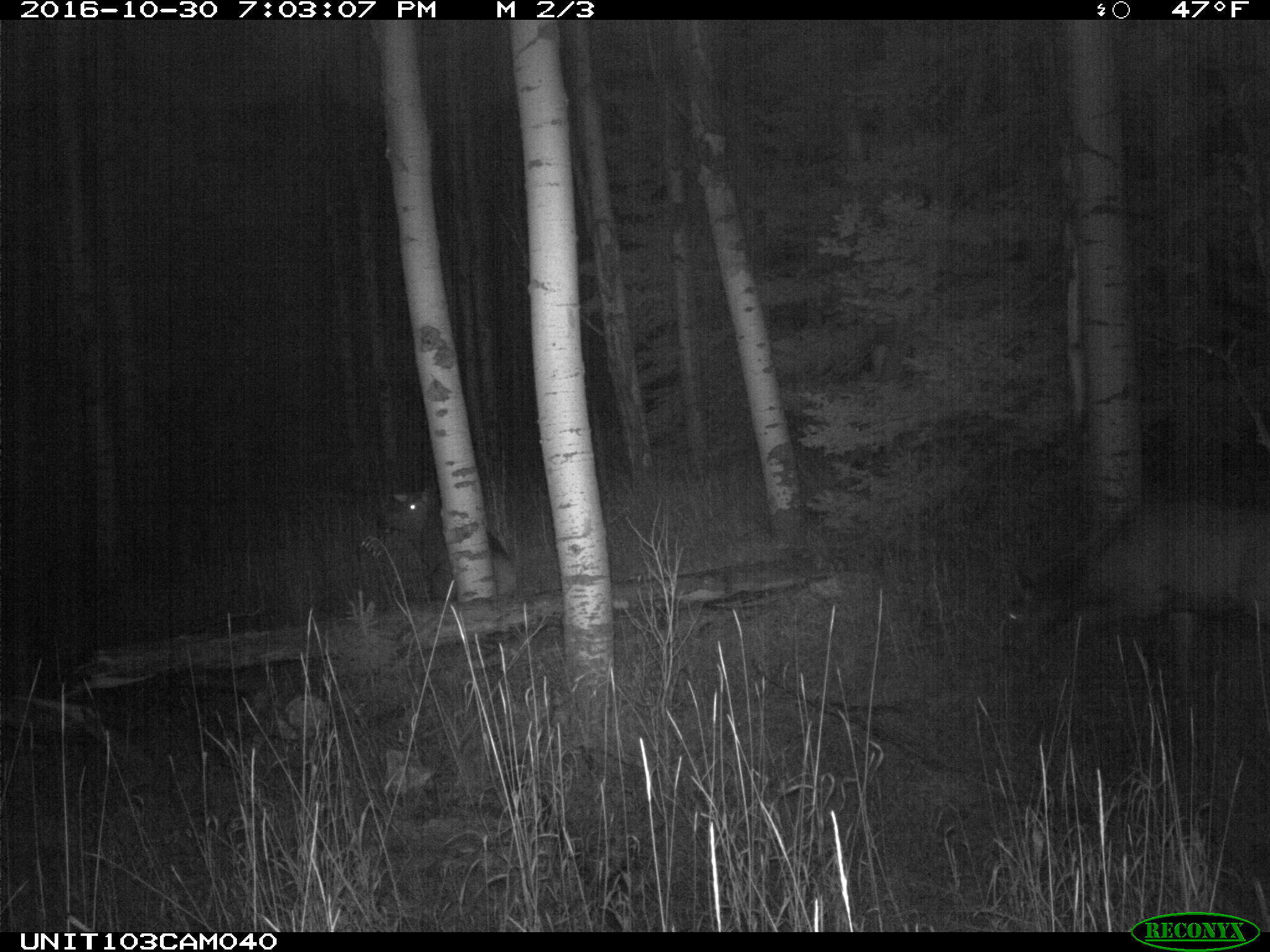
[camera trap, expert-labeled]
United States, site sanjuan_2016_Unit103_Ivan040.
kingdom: Animalia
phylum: Chordata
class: Mammalia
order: Artiodactyla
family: Cervidae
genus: Cervus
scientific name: Cervus elaphus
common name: red deer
Cervus elaphus (red deer).